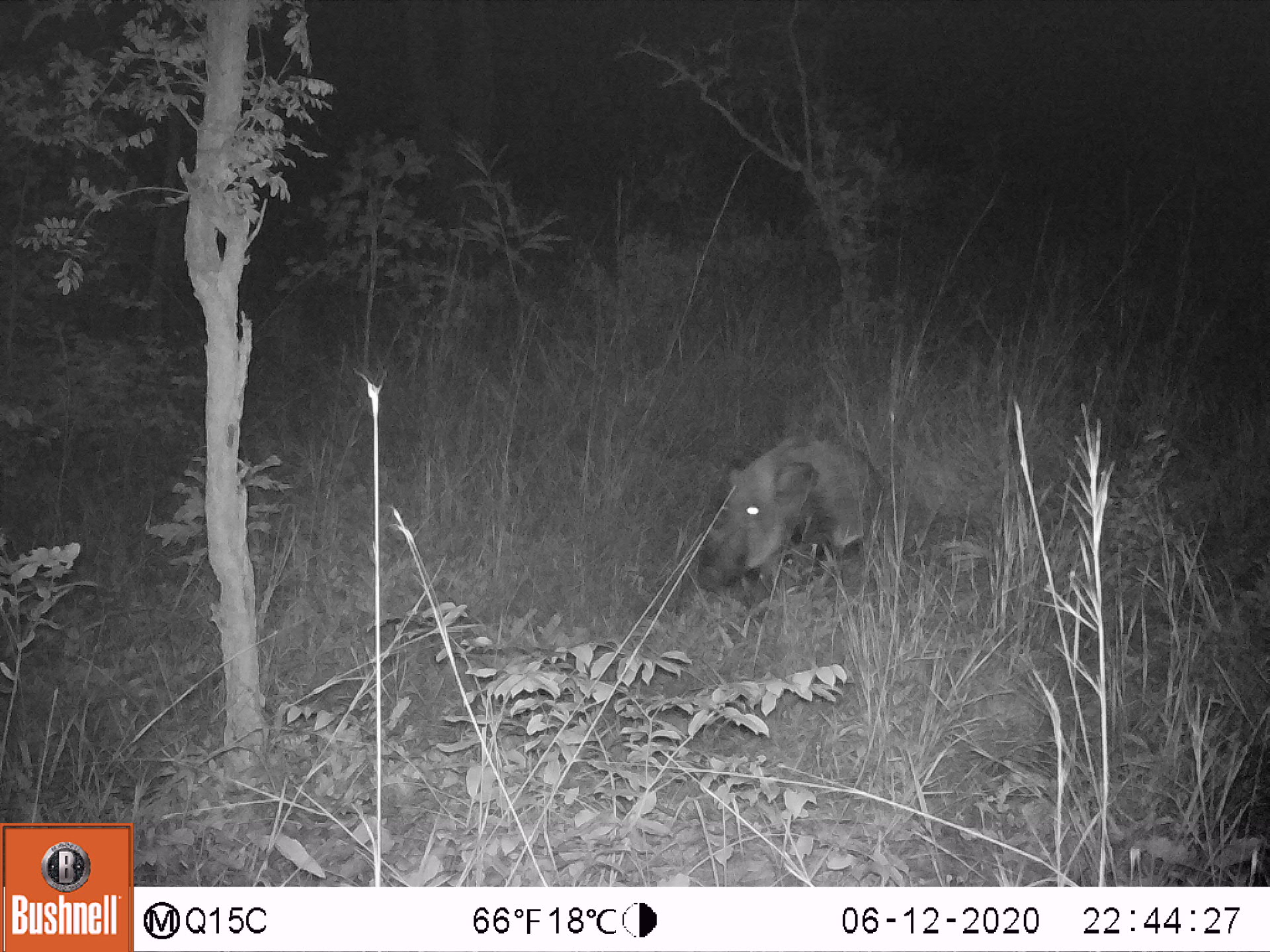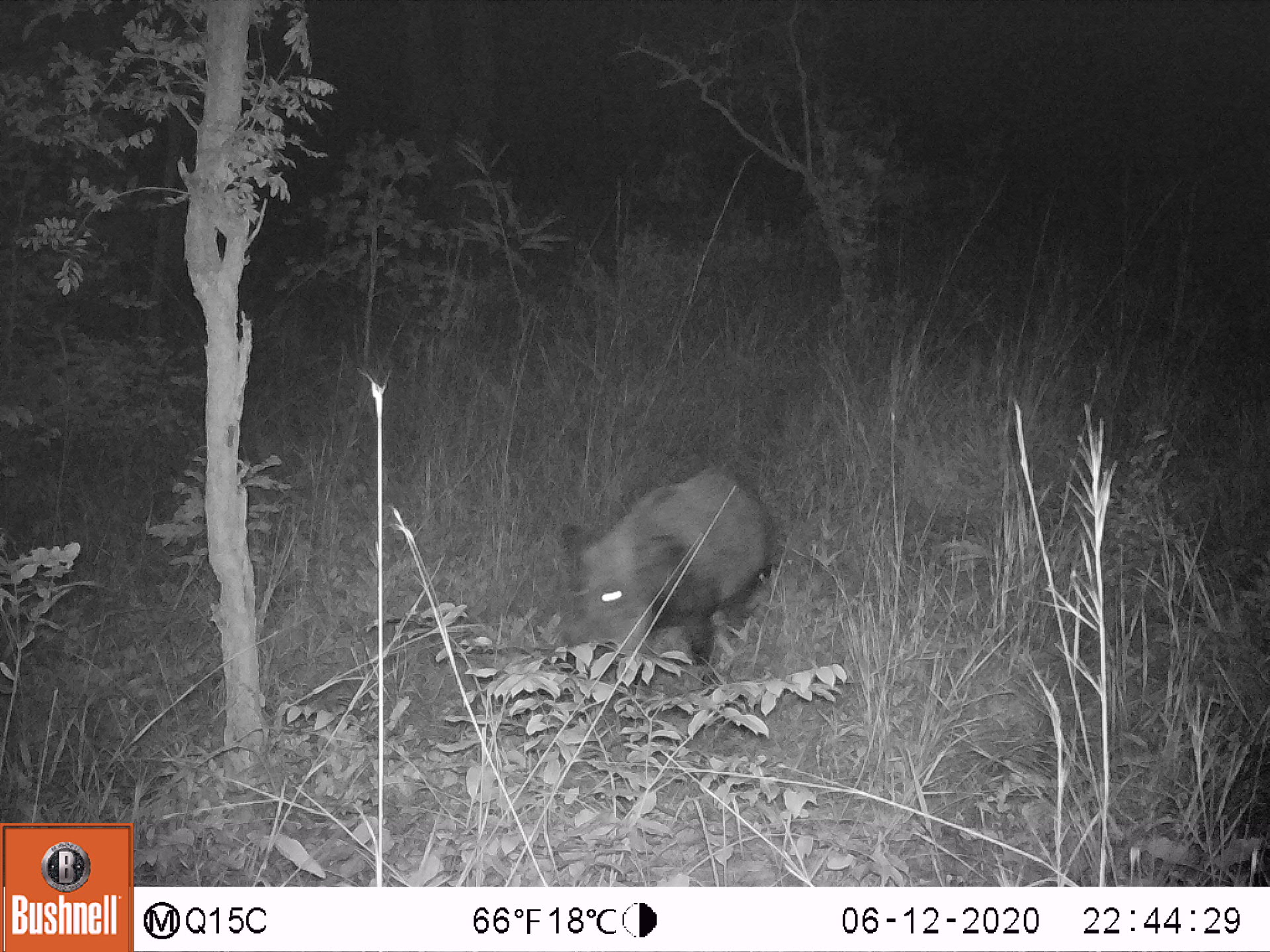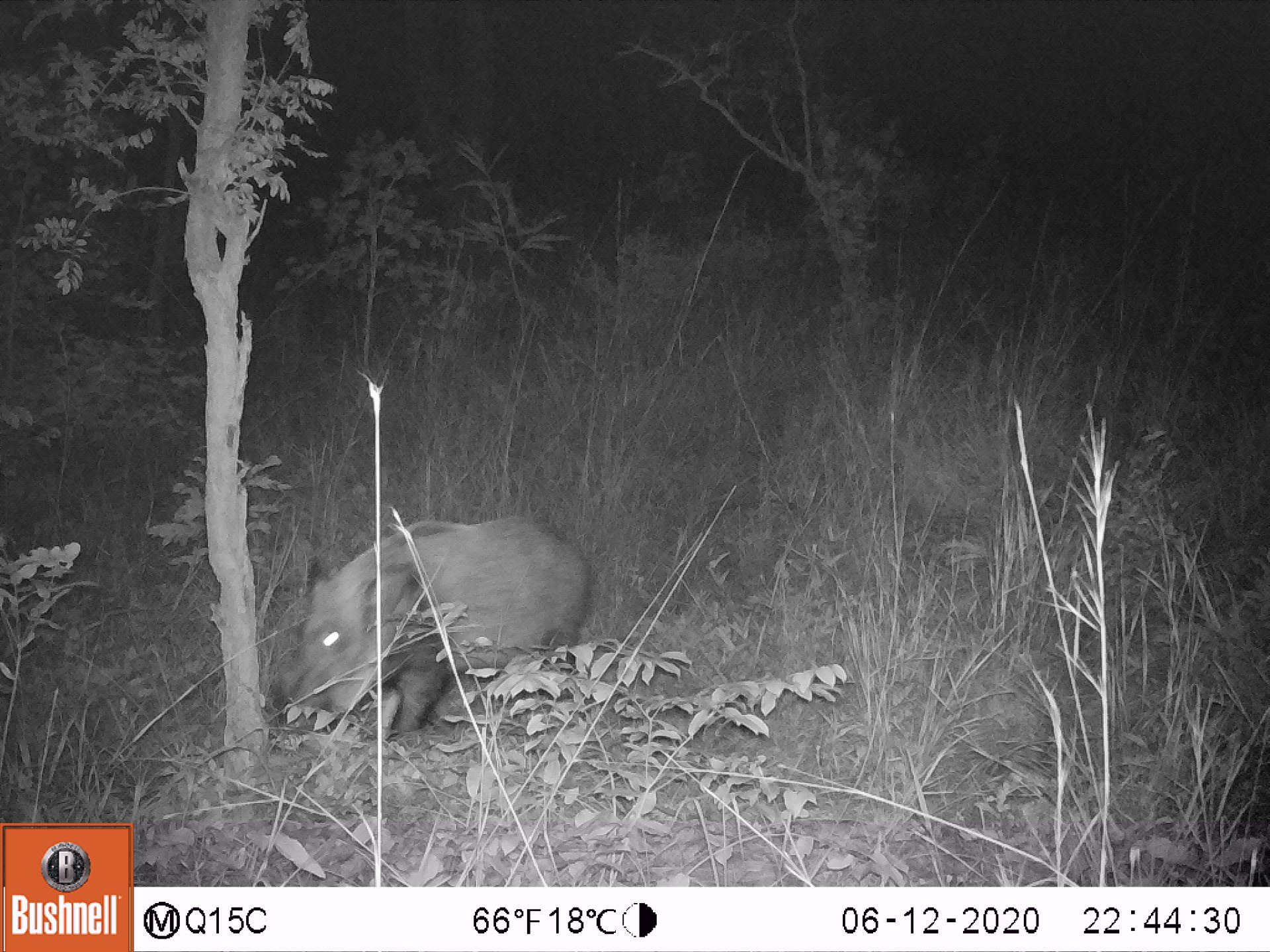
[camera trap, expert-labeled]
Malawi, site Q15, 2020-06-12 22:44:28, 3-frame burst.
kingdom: Animalia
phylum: Chordata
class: Mammalia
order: Artiodactyla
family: Suidae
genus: Potamochoerus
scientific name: Potamochoerus larvatus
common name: bushpig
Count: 1.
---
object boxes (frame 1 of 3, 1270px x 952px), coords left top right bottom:
bushpig: 693 436 886 598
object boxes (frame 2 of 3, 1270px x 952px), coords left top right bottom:
bushpig: 560 460 781 681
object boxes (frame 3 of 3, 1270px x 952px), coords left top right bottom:
bushpig: 269 505 595 752